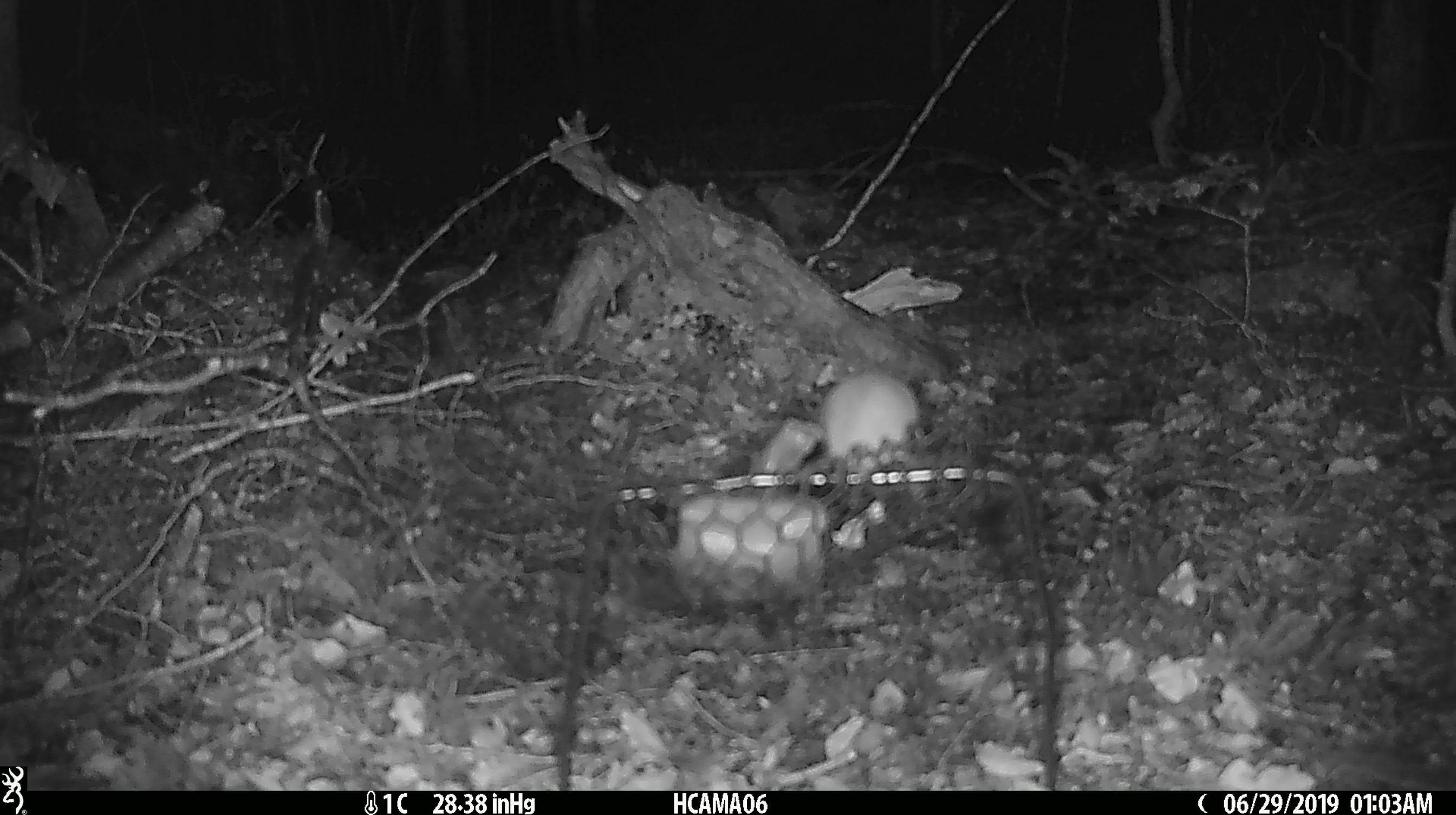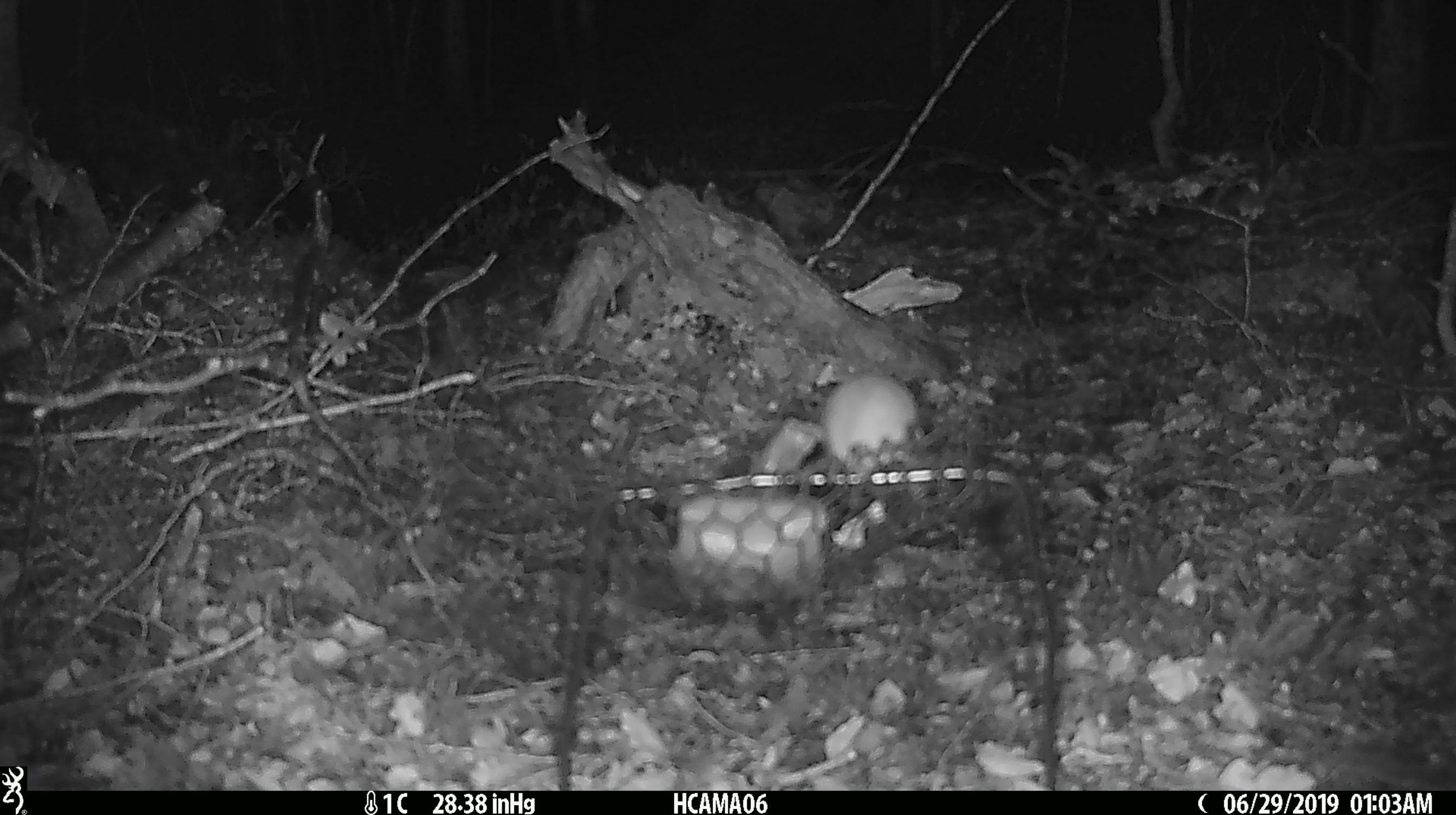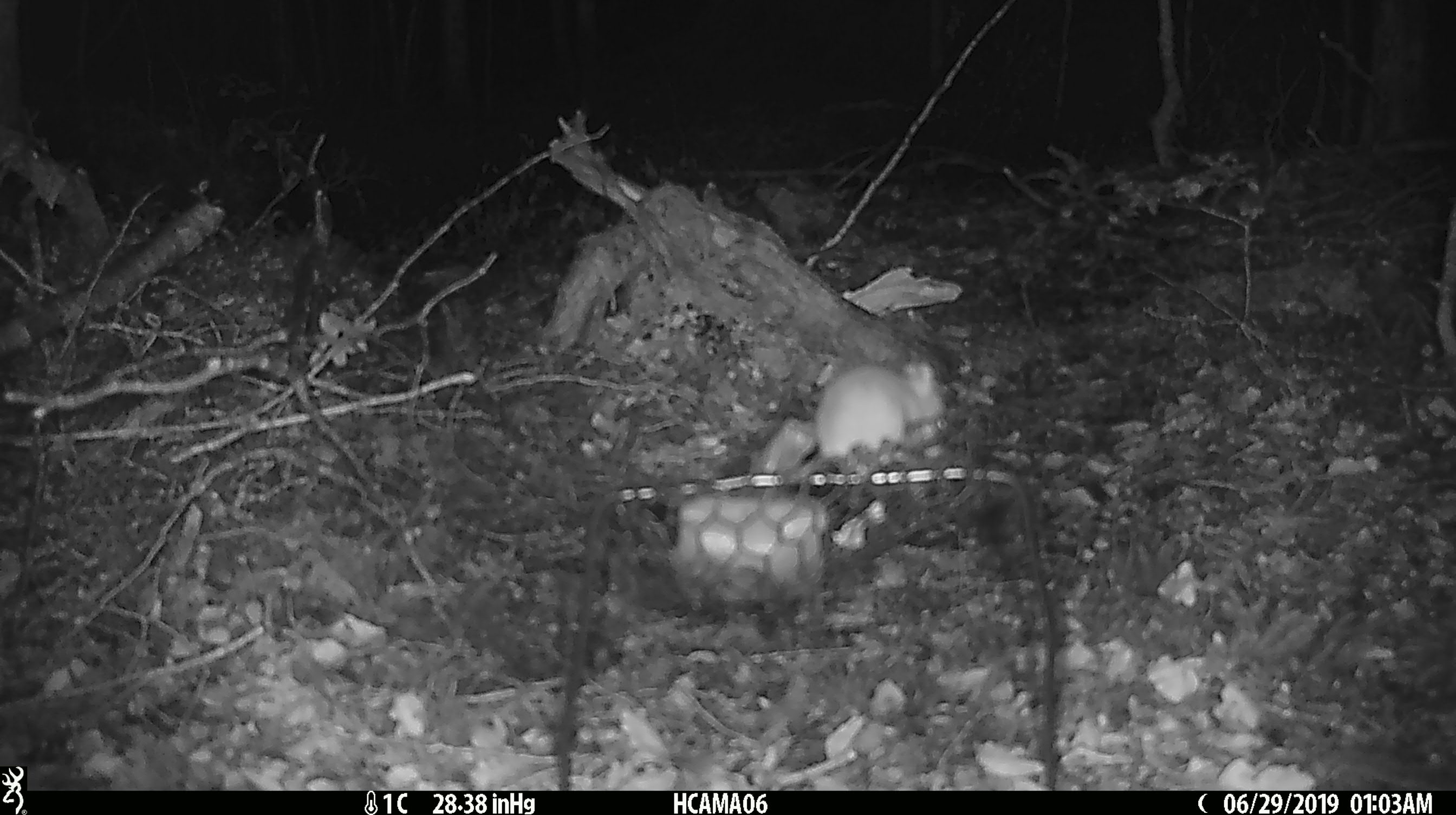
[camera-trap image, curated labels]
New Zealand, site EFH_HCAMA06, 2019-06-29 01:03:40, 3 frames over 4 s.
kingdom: Animalia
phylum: Chordata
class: Mammalia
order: Rodentia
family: Muridae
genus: Mus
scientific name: Mus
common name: mouse